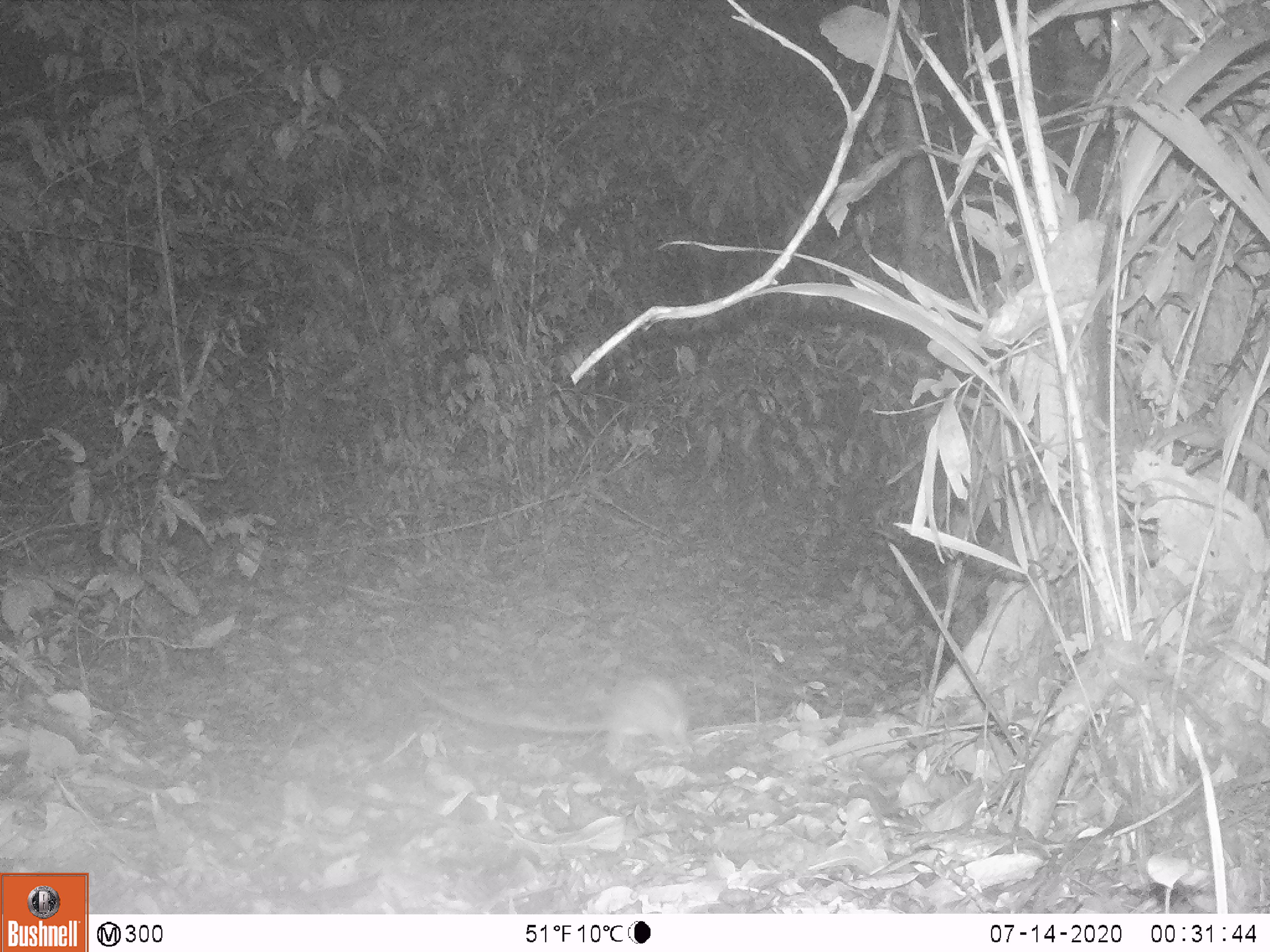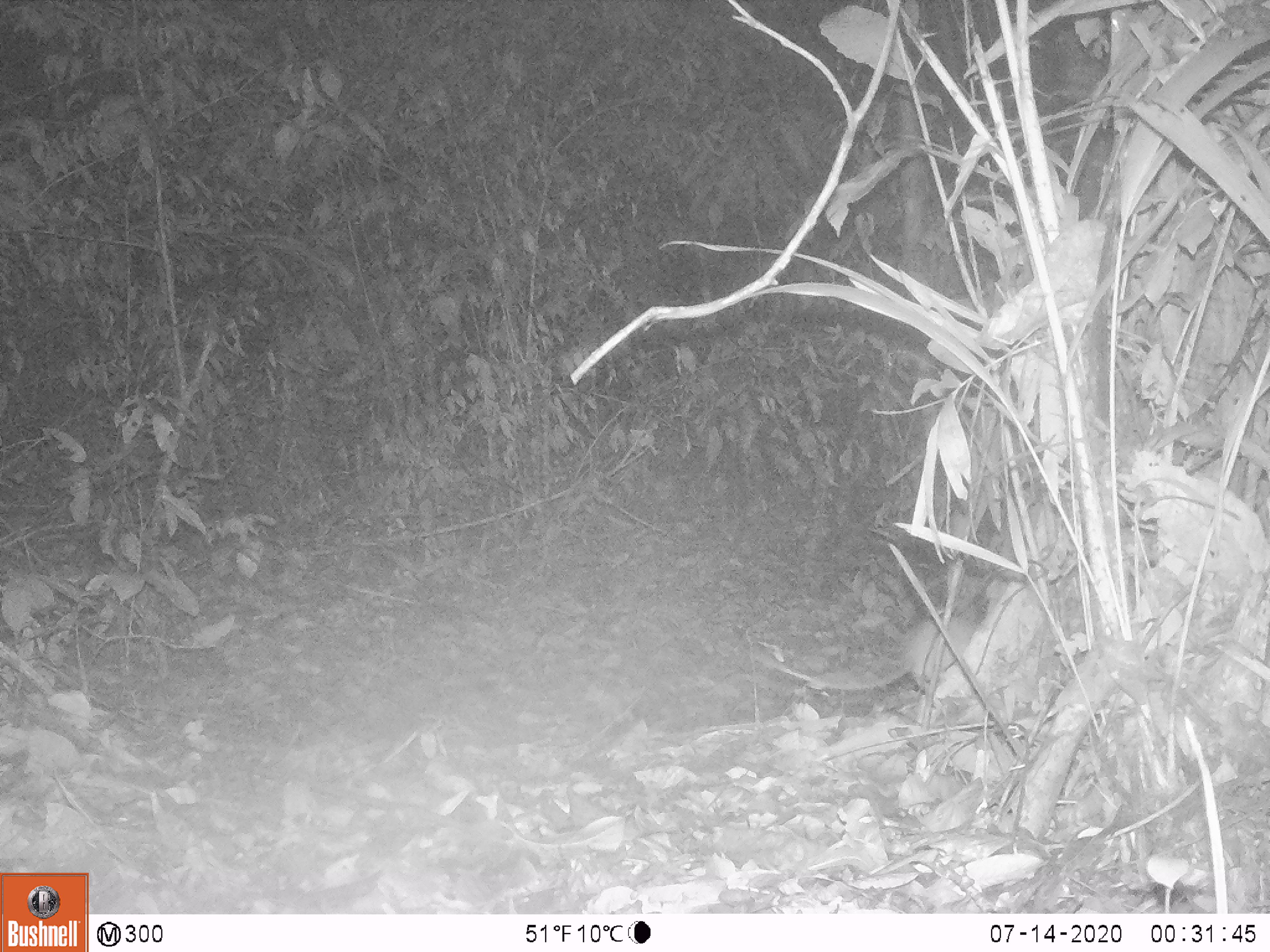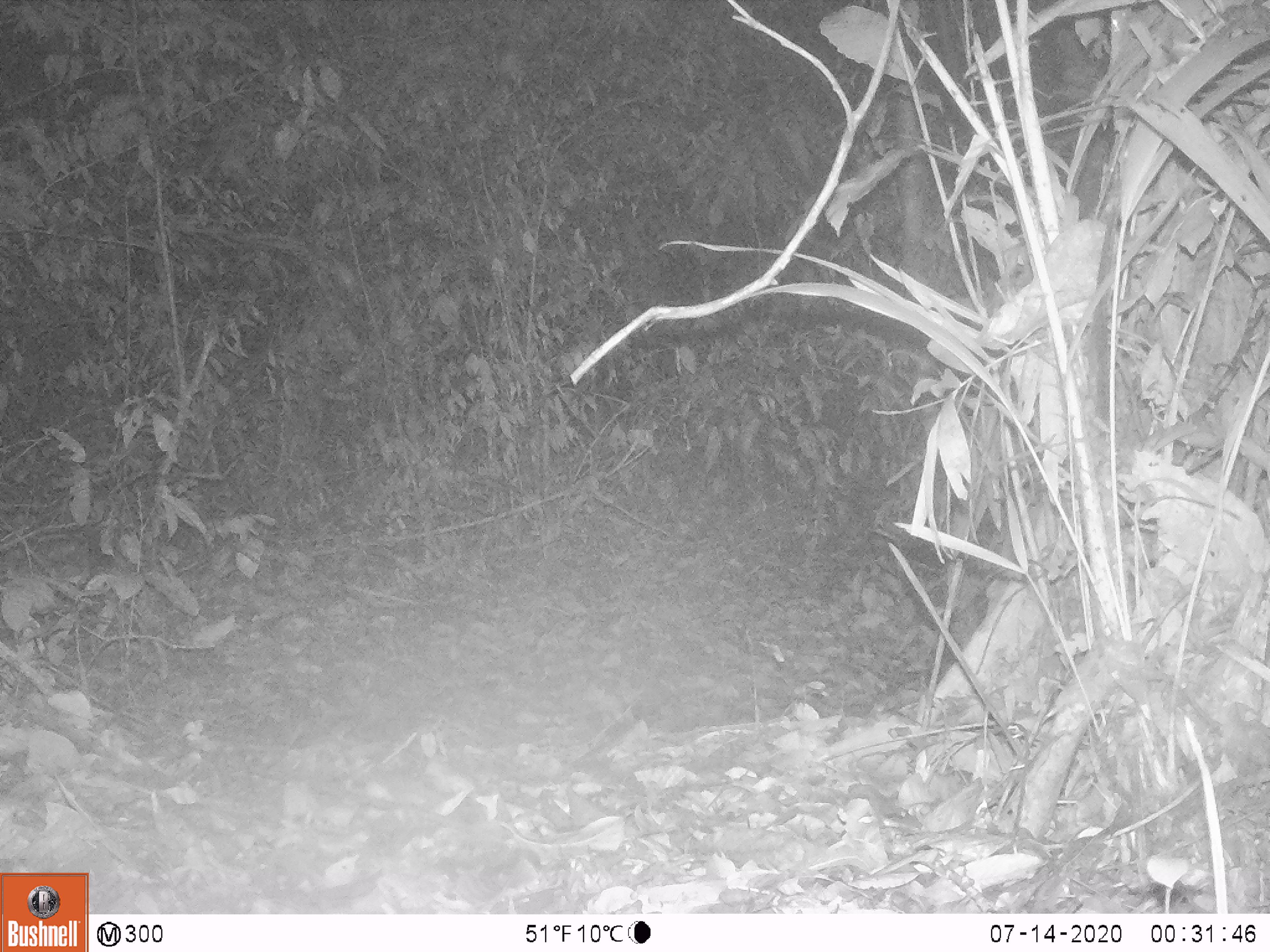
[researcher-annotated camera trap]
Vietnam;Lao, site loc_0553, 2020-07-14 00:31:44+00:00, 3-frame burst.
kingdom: Animalia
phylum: Chordata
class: Mammalia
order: Rodentia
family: Muridae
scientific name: Muridae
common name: old-world mice and rats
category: unidentified murid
Unidentified murid (old-world mice and rats) (Muridae). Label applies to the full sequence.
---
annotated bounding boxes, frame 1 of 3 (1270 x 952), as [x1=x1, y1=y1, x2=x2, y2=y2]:
unidentified murid: [x1=407, y1=670, x2=688, y2=742]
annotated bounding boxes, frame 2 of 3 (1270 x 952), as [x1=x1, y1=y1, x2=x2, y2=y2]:
unidentified murid: [x1=750, y1=615, x2=980, y2=691]